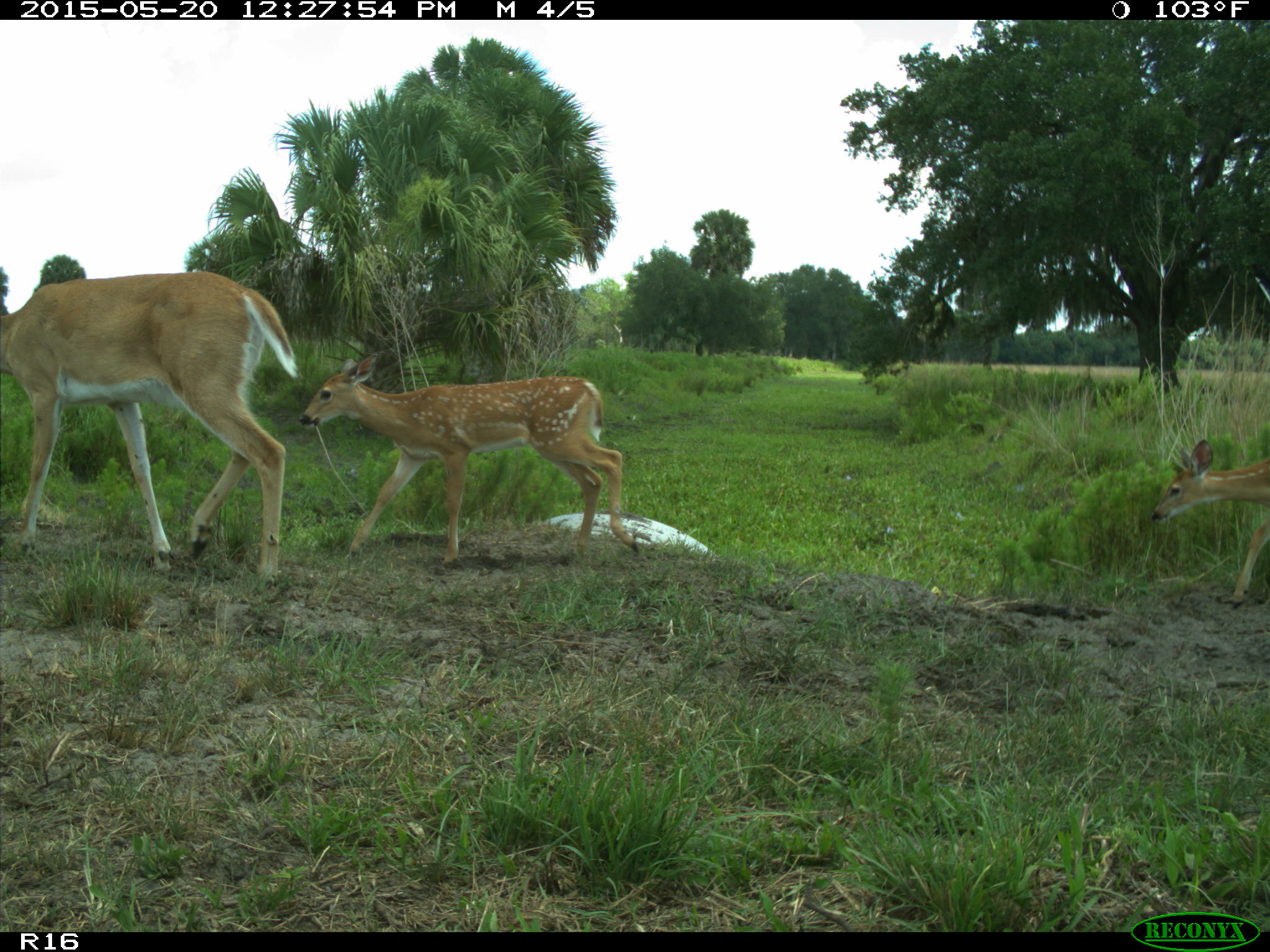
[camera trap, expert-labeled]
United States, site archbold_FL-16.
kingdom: Animalia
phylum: Chordata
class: Mammalia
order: Artiodactyla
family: Cervidae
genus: Odocoileus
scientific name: Odocoileus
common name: deer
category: unidentified deer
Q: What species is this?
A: Unidentified deer (deer) (Odocoileus).